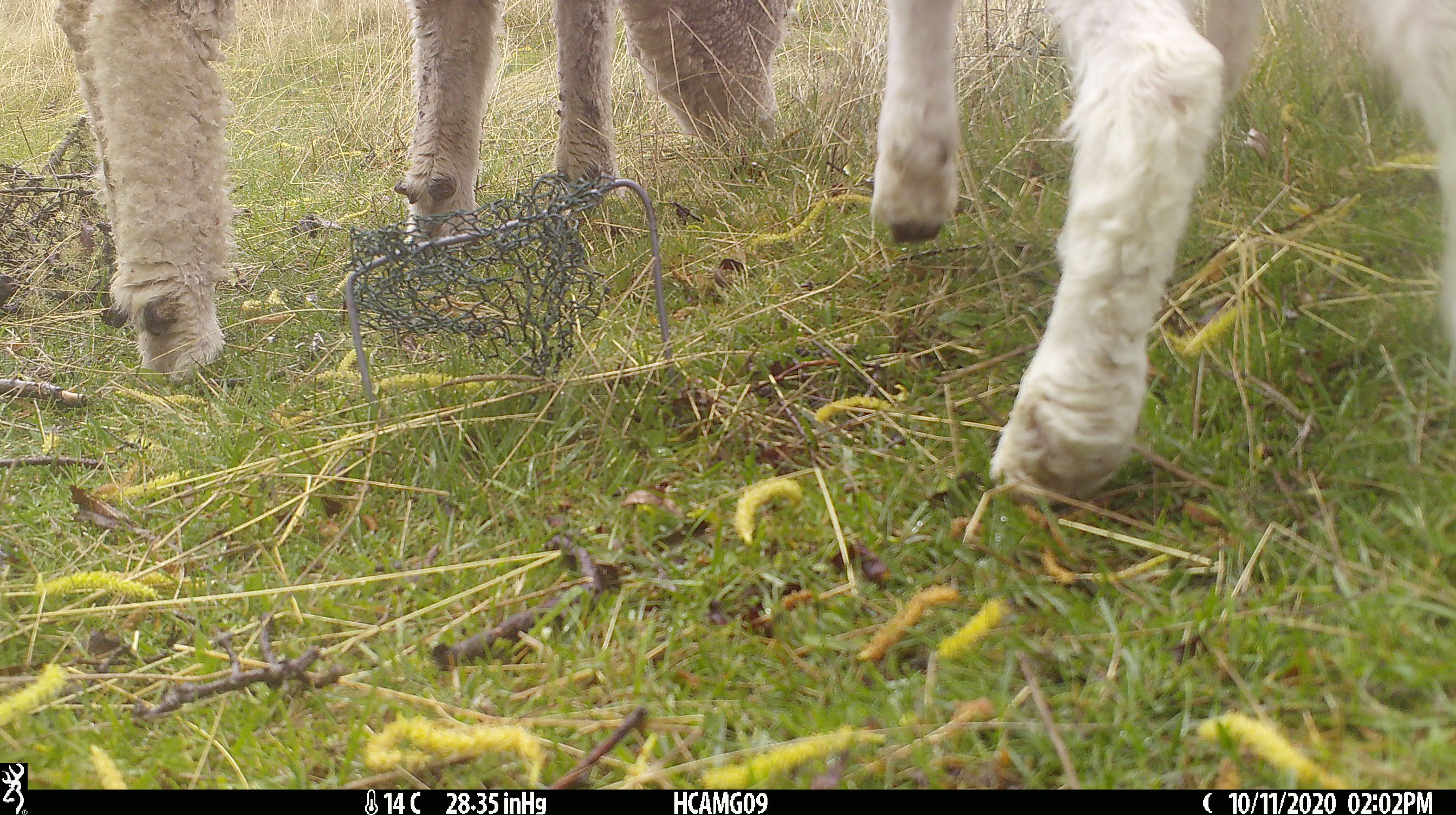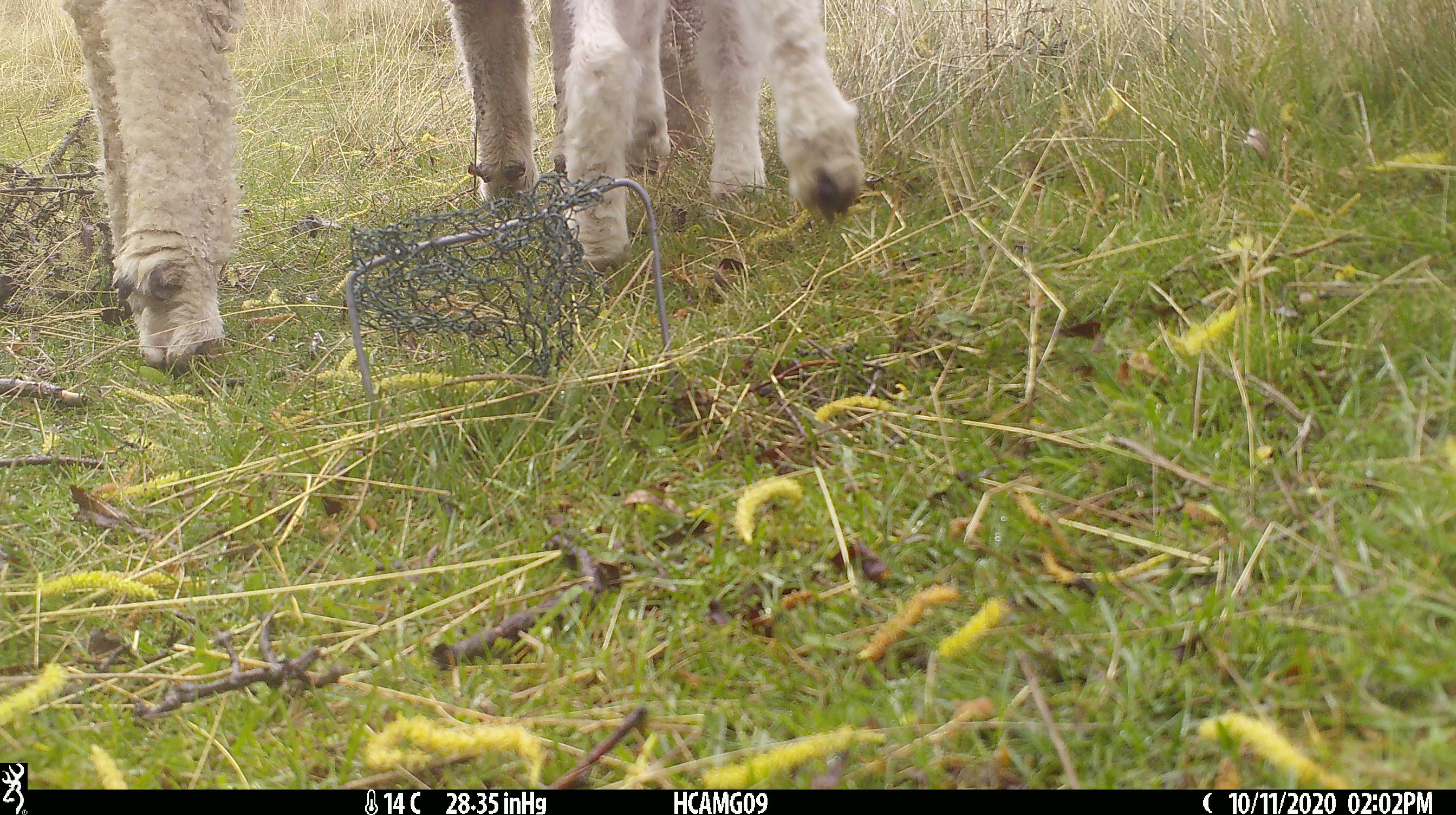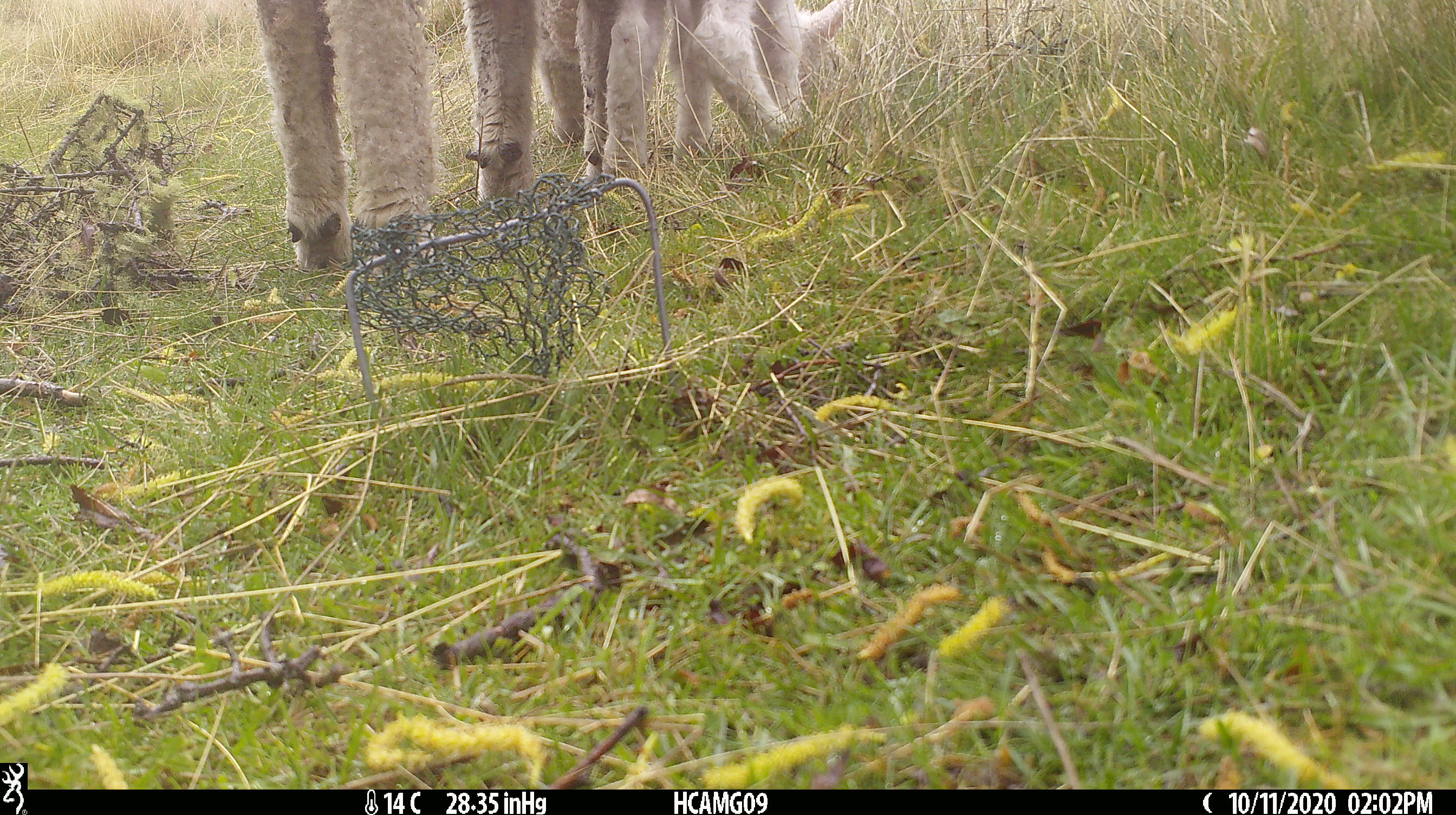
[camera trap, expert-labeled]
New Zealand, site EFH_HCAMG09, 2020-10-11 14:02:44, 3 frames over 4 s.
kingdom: Animalia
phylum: Chordata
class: Mammalia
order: Artiodactyla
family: Bovidae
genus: Ovis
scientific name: Ovis aries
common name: domestic sheep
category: sheep